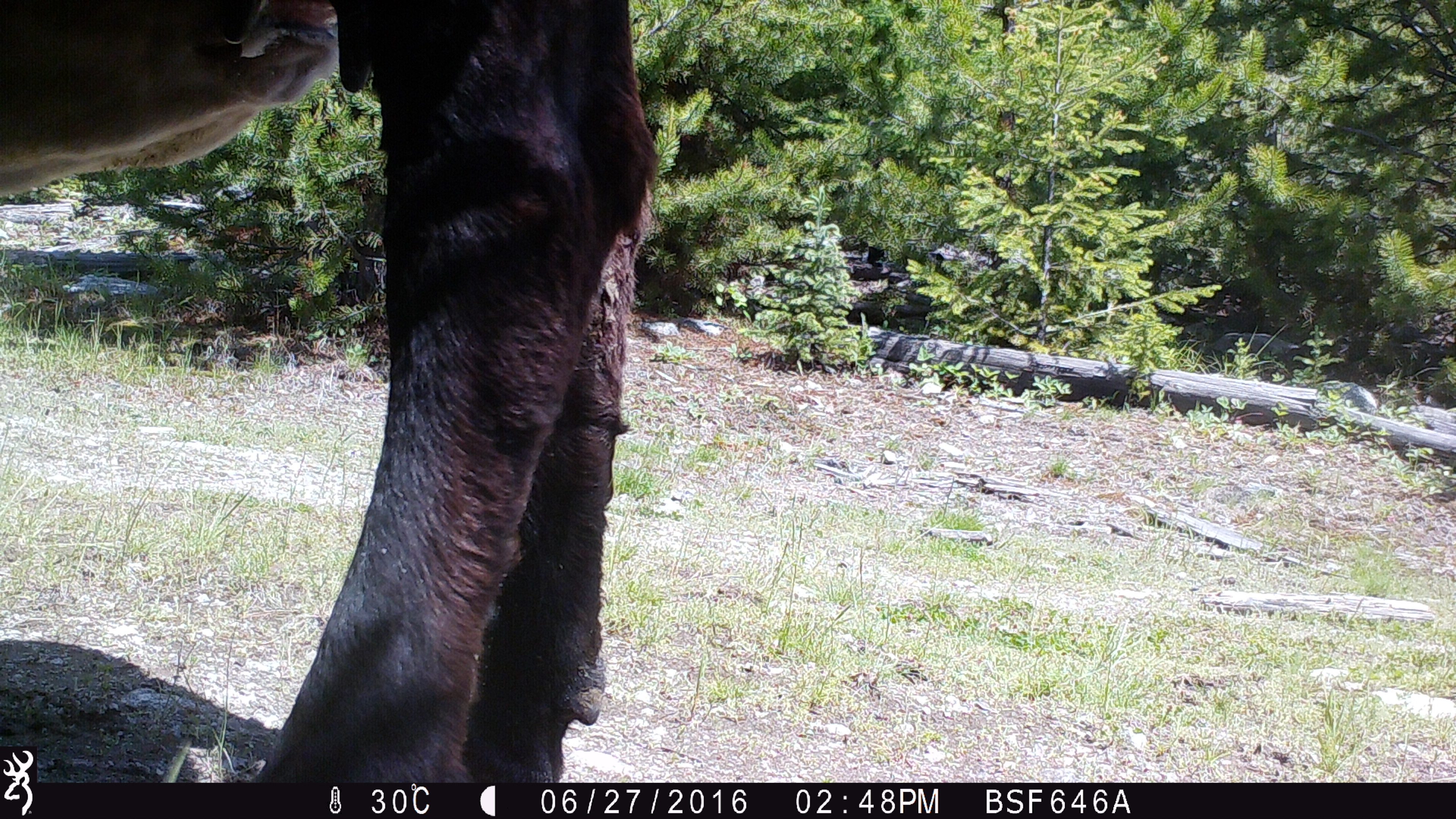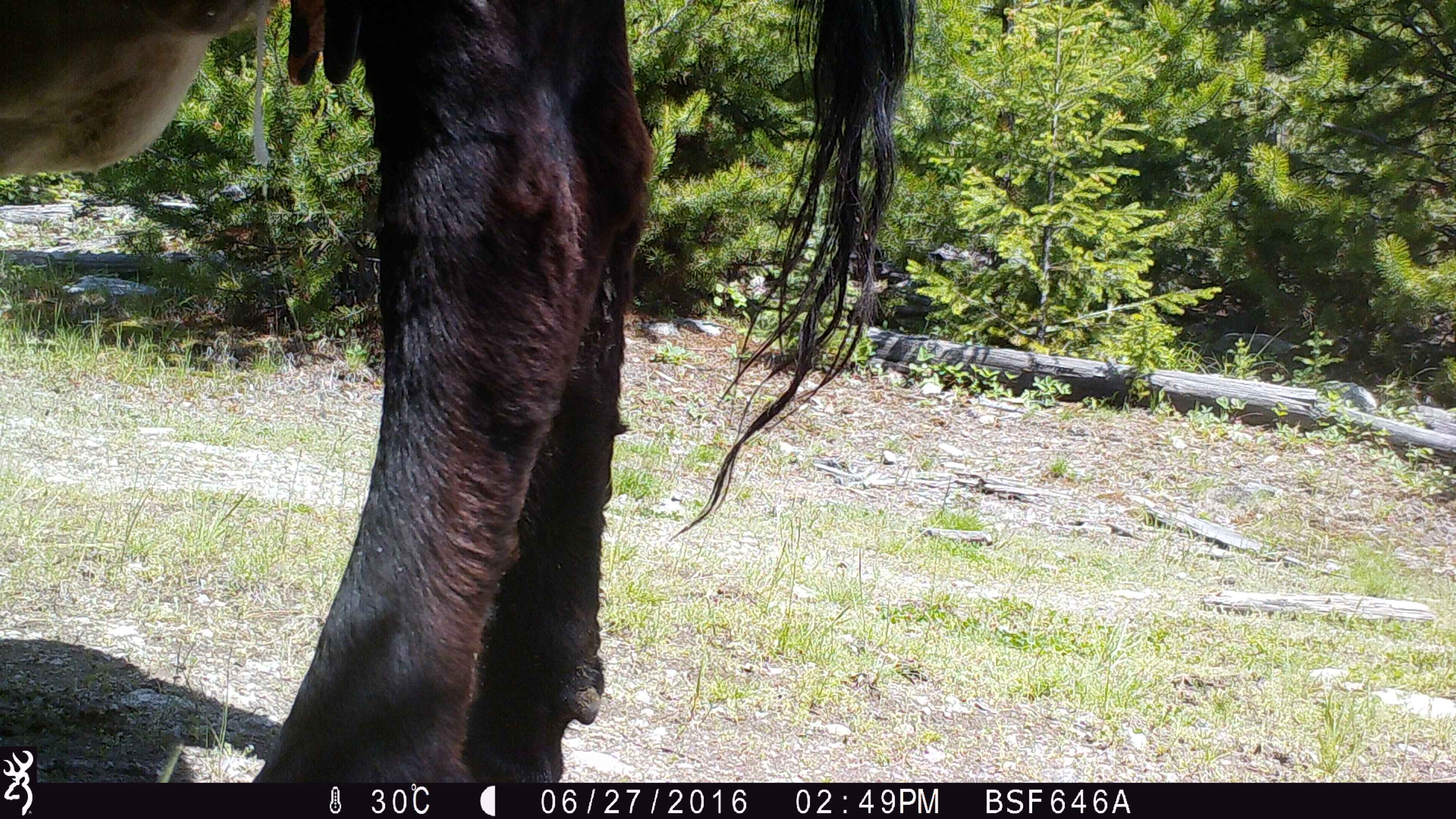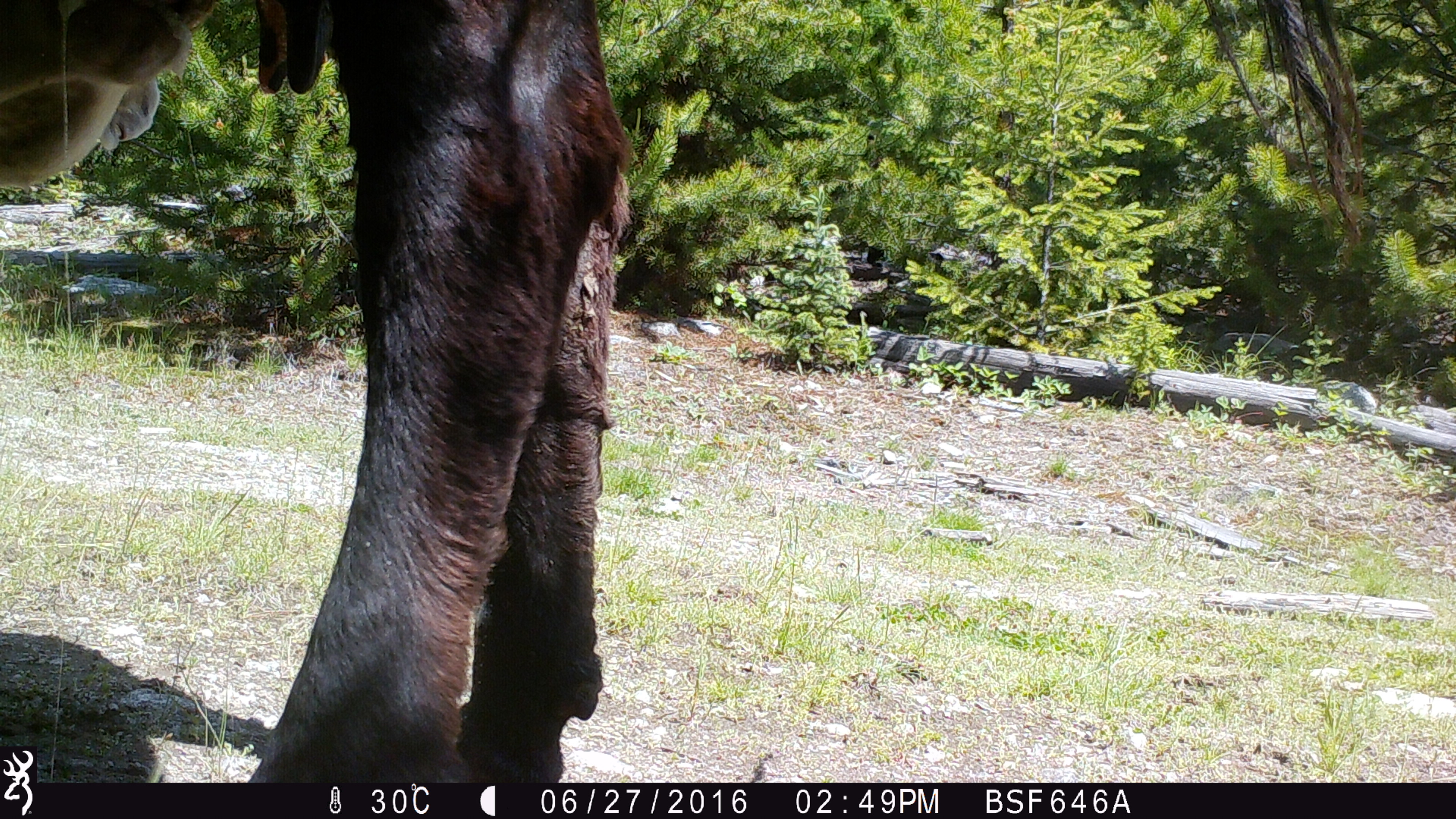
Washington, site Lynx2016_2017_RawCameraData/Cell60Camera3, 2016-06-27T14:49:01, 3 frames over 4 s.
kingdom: Animalia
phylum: Chordata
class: Mammalia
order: Artiodactyla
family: Bovidae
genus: Bos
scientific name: Bos taurus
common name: domestic cattle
Domestic cattle (Bos taurus). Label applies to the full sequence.